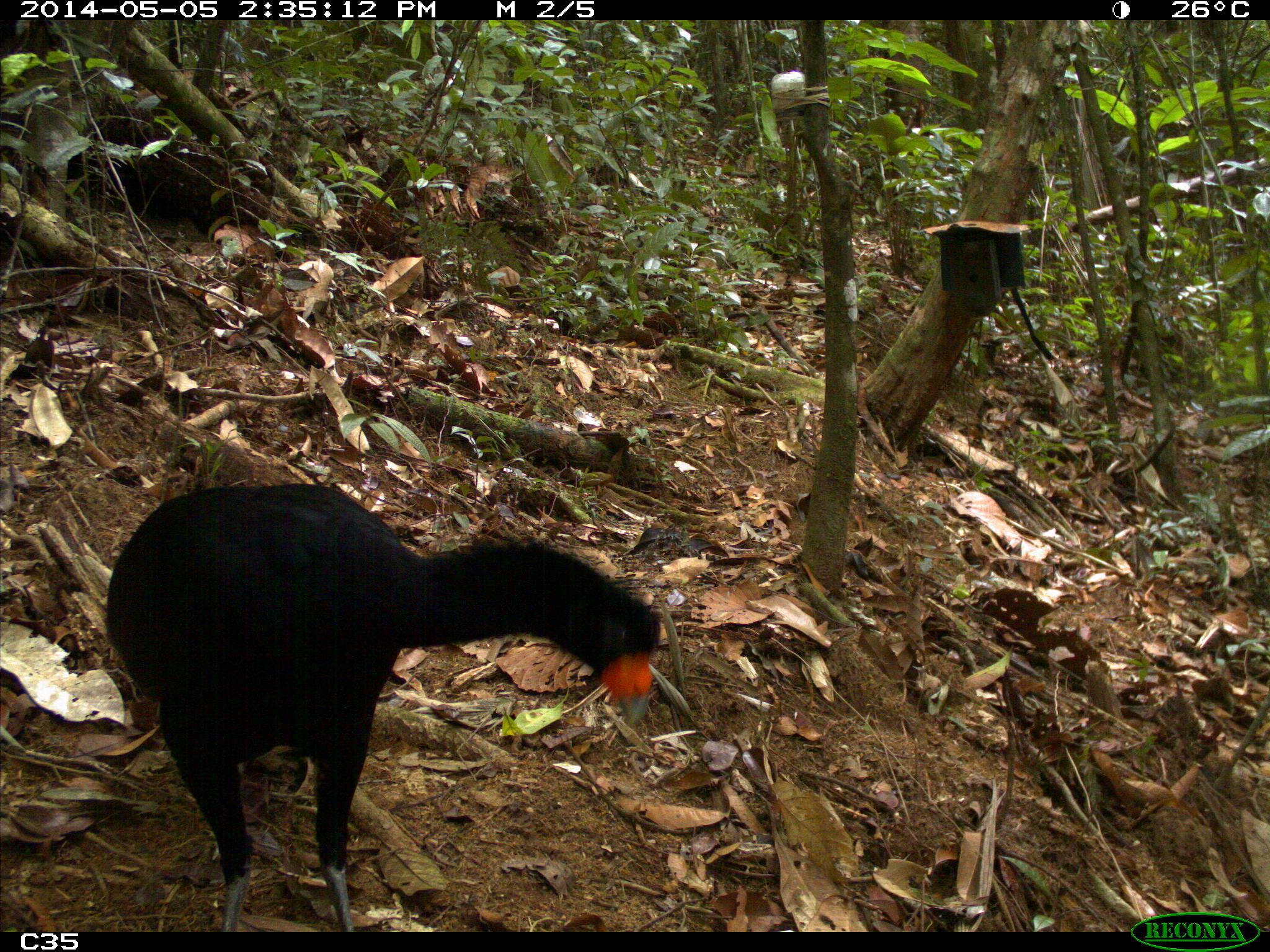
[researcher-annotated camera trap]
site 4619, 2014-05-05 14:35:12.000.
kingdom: Animalia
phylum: Chordata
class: Aves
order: Galliformes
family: Cracidae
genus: Crax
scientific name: Crax alector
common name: black curassow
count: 2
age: adult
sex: female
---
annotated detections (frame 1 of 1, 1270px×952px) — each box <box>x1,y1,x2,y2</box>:
crax alector: <box>104,483,658,932</box>